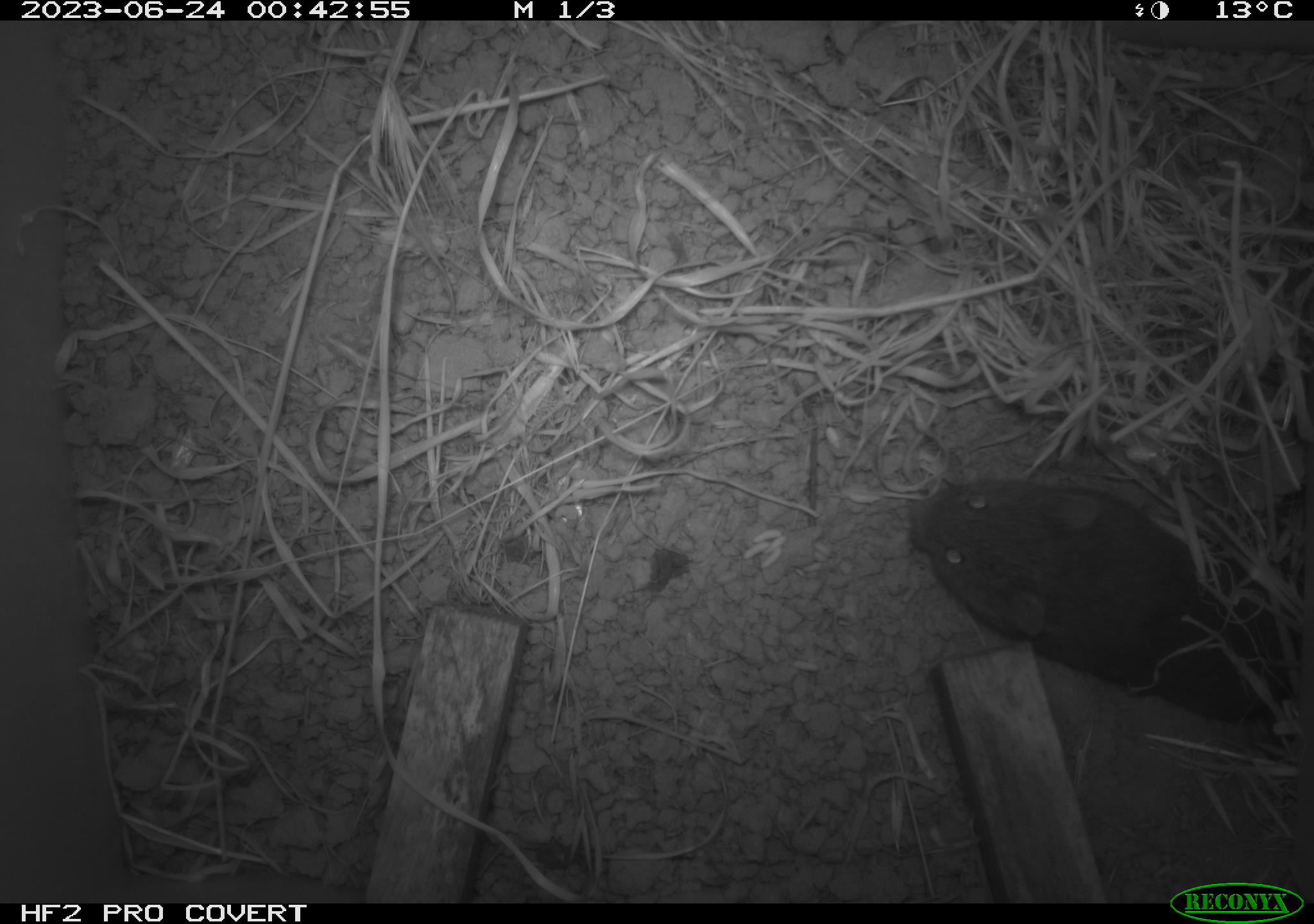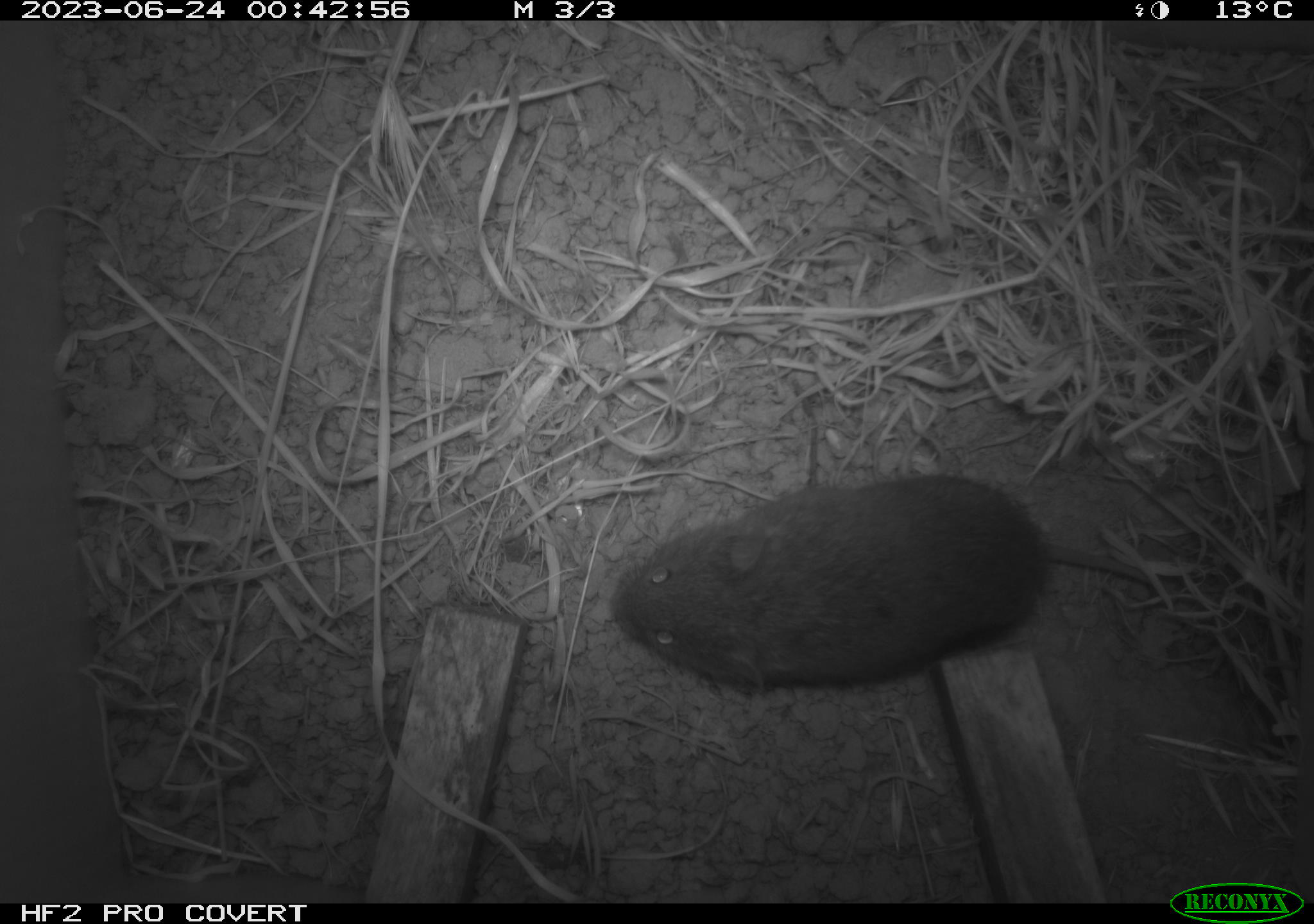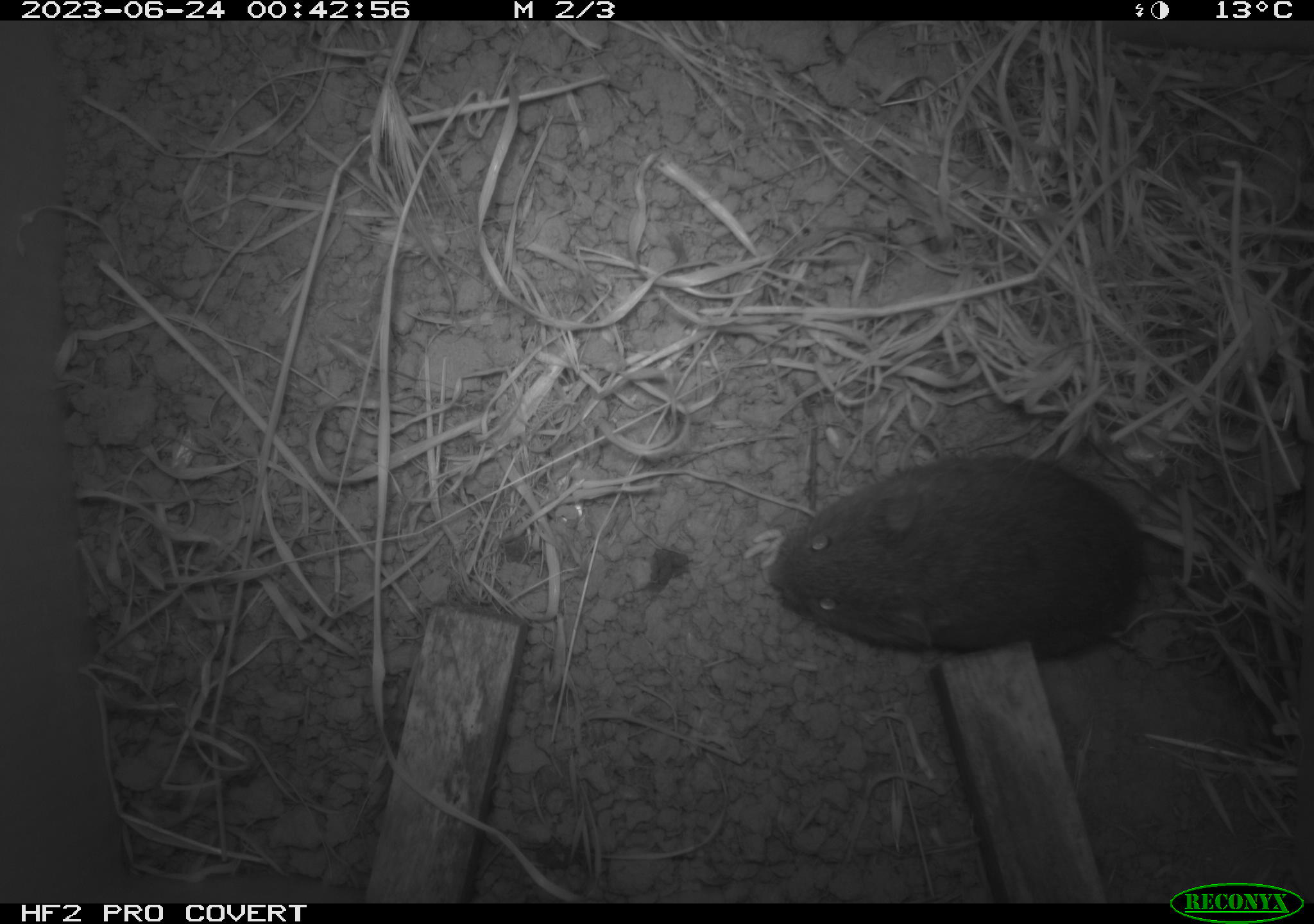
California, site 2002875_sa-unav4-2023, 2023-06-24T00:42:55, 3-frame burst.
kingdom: Animalia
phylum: Chordata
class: Mammalia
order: Rodentia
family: Cricetidae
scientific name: Arvicolinae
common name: voles, lemmings, and muskrats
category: arvicolinae subfamily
Arvicolinae subfamily (voles, lemmings, and muskrats) (Arvicolinae).